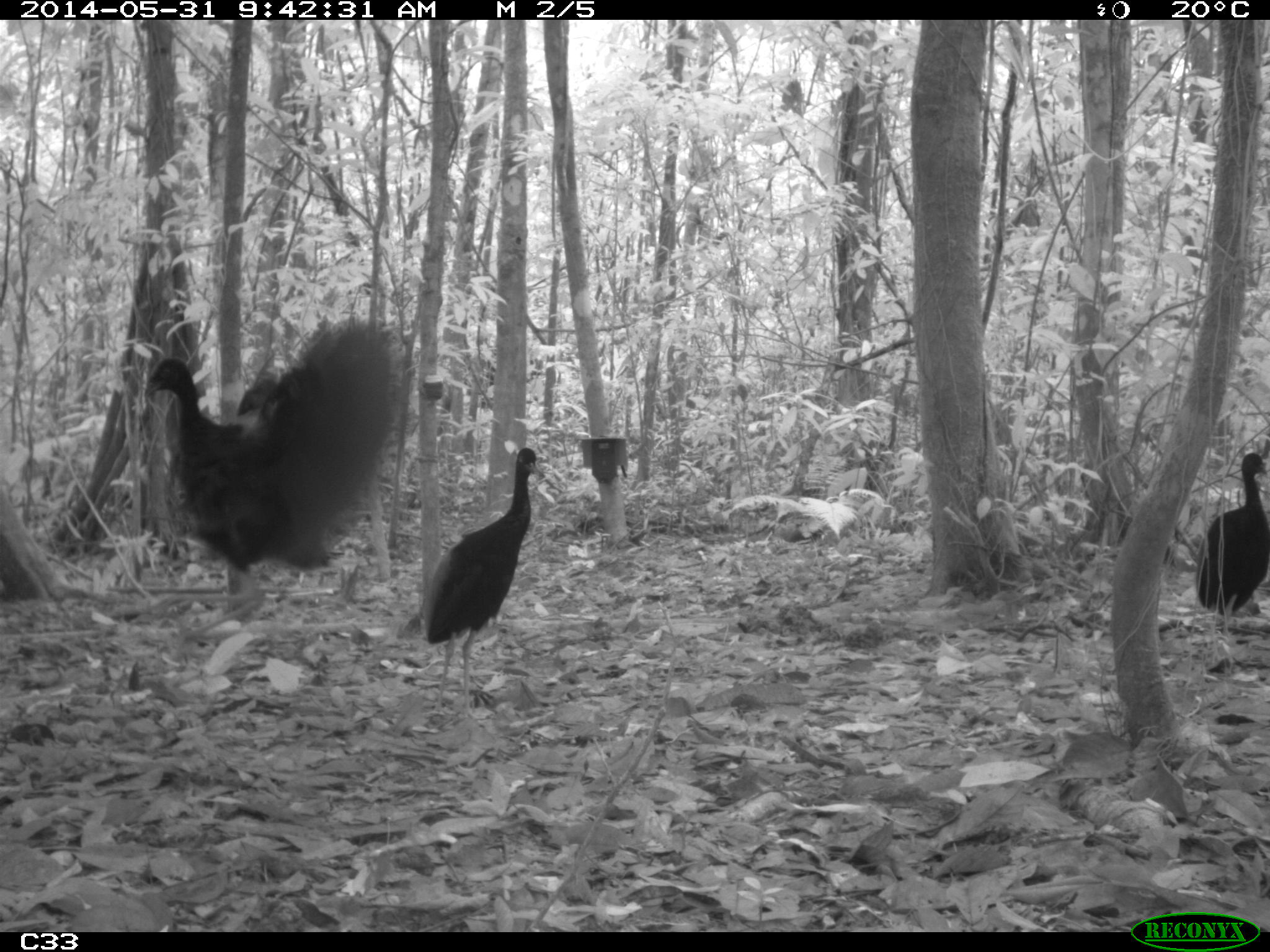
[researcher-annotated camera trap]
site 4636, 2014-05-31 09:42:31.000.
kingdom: Animalia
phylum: Chordata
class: Aves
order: Gruiformes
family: Psophiidae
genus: Psophia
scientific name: Psophia crepitans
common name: gray-winged trumpeter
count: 5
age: adult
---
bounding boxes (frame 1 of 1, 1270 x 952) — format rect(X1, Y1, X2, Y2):
psophia crepitans: rect(144, 315, 399, 641); rect(422, 446, 537, 719); rect(1195, 450, 1270, 620)